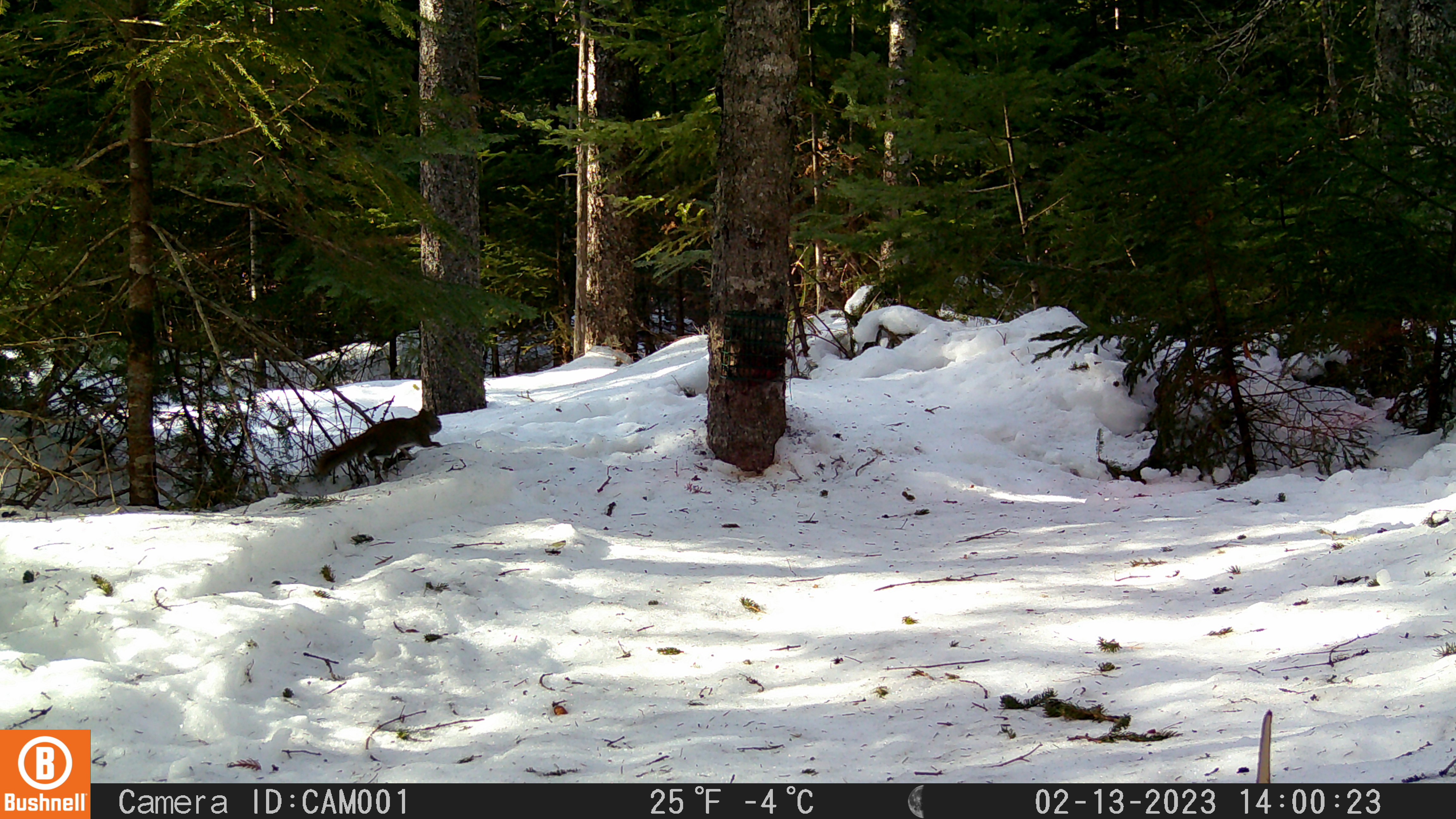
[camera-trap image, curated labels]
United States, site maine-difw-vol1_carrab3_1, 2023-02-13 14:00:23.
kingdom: Animalia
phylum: Chordata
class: Mammalia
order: Rodentia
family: Sciuridae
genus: Tamiasciurus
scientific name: Tamiasciurus hudsonicus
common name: red squirrel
Red squirrel (Tamiasciurus hudsonicus).